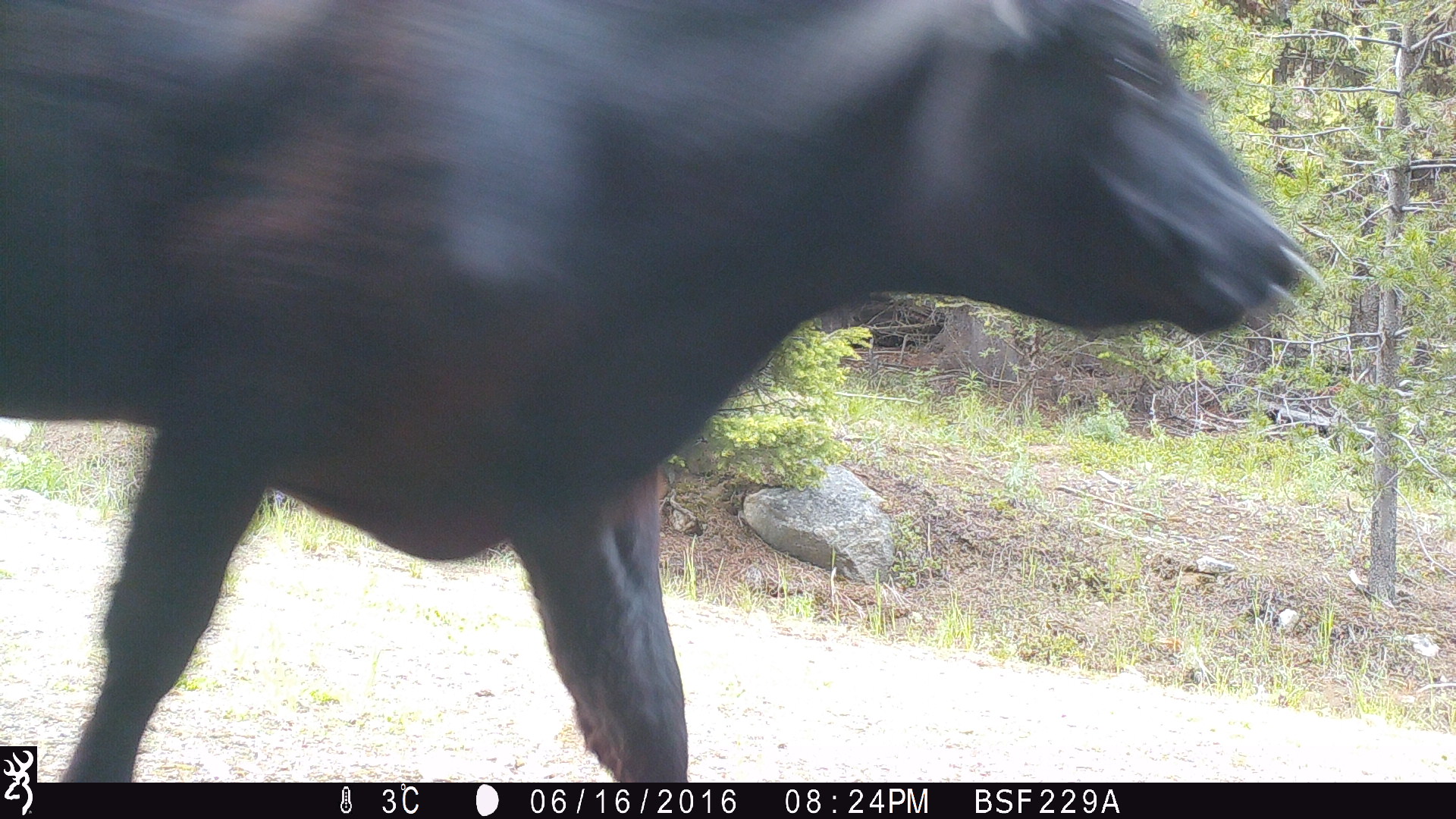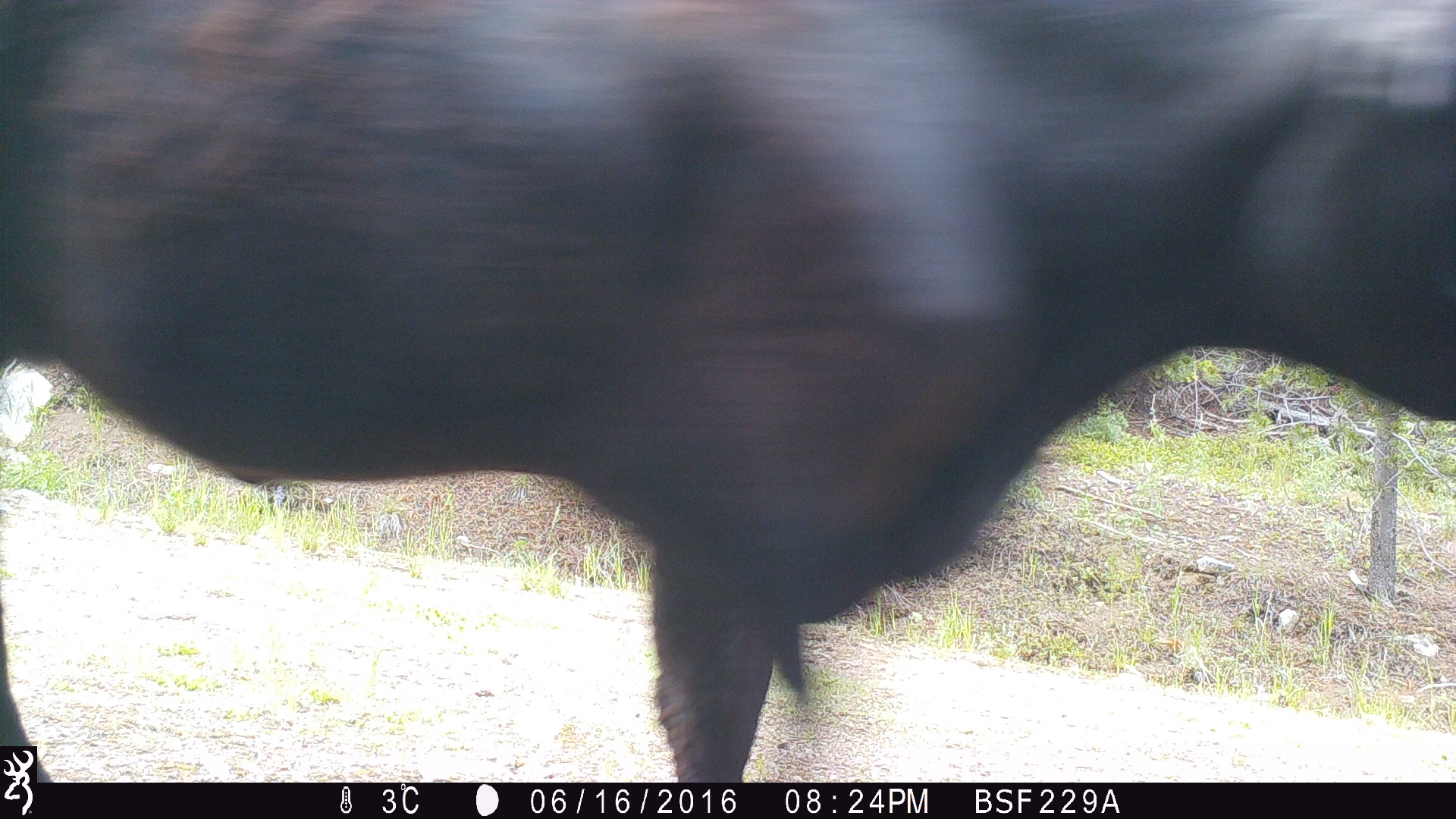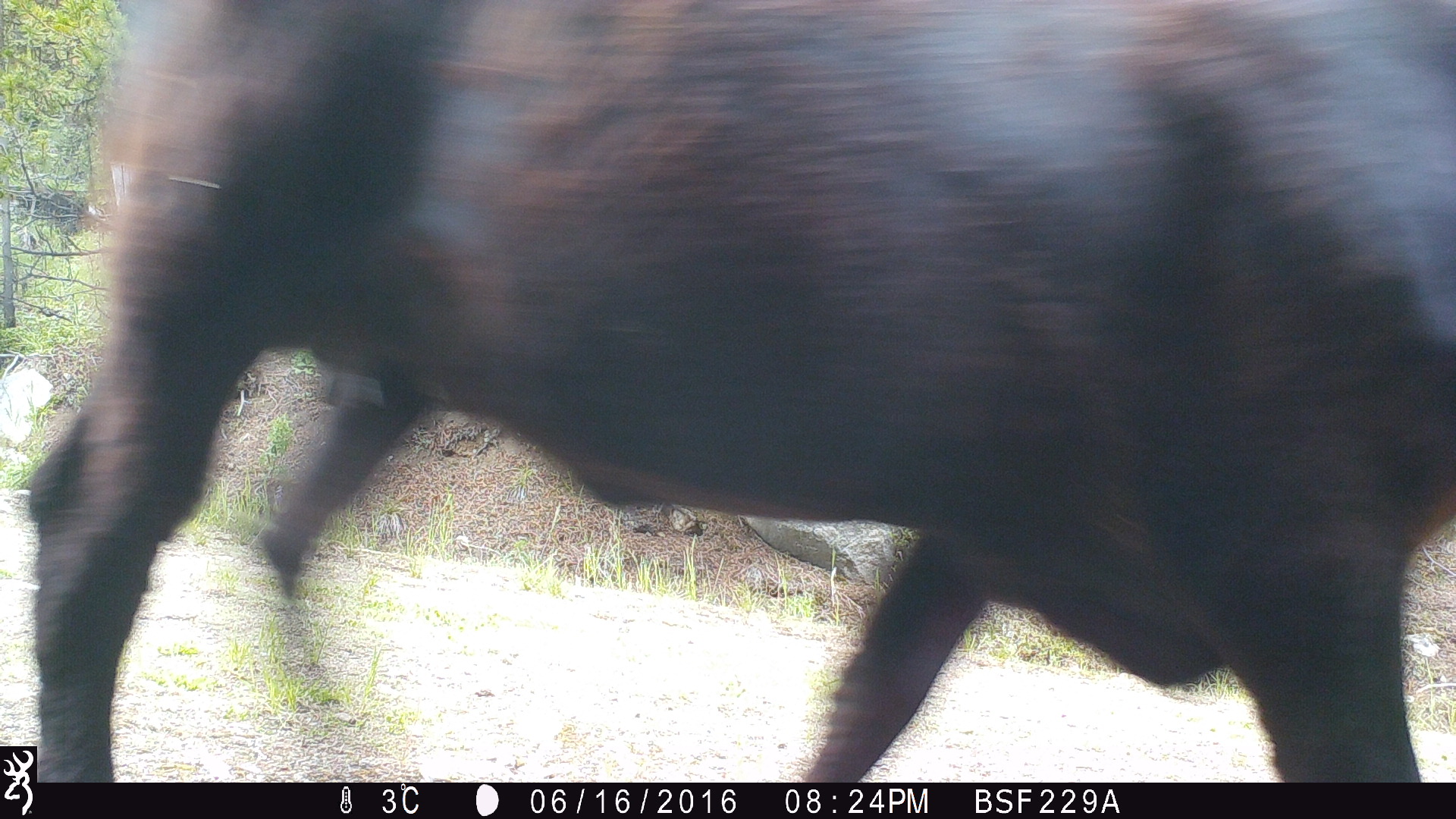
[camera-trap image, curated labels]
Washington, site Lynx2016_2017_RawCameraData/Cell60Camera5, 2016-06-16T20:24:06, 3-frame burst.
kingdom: Animalia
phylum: Chordata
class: Mammalia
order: Artiodactyla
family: Bovidae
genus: Bos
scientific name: Bos taurus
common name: domestic cattle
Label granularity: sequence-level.